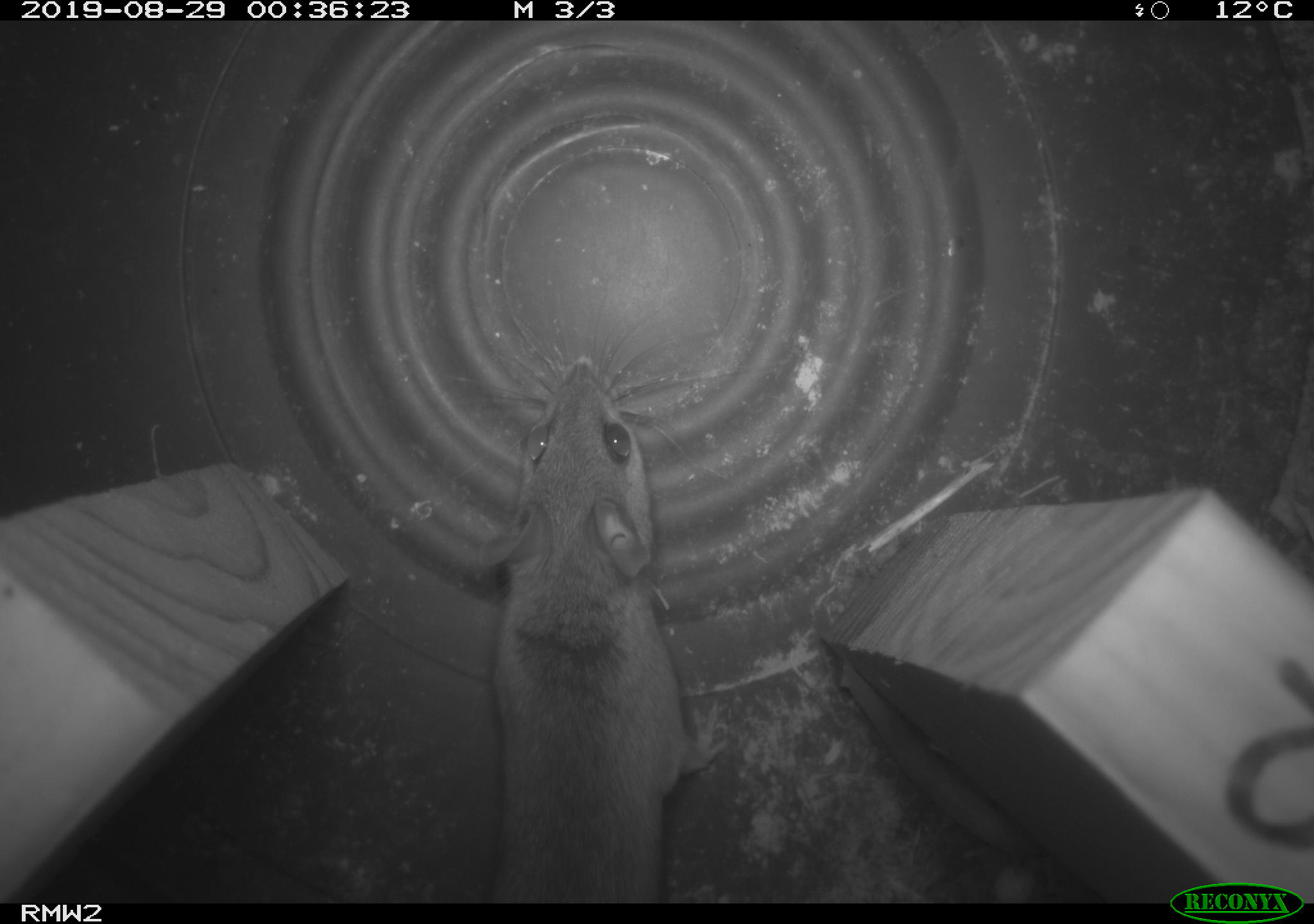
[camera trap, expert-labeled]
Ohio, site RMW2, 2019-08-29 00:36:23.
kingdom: Animalia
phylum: Chordata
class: Mammalia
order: Rodentia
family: Cricetidae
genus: Peromyscus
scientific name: Peromyscus leucopus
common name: white-footed mouse